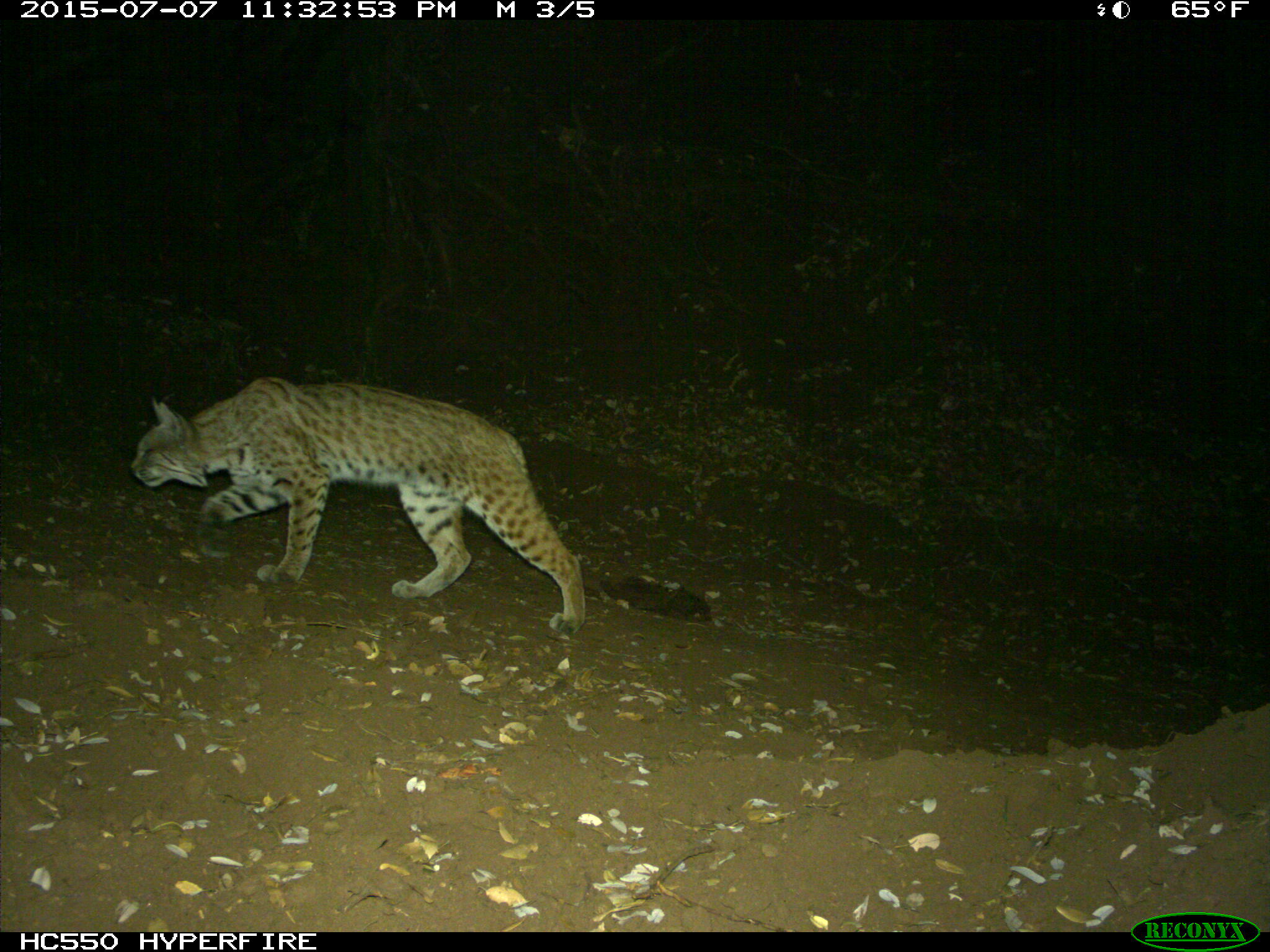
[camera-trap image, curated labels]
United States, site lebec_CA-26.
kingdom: Animalia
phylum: Chordata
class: Mammalia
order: Carnivora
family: Felidae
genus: Lynx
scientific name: Lynx rufus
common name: bobcat